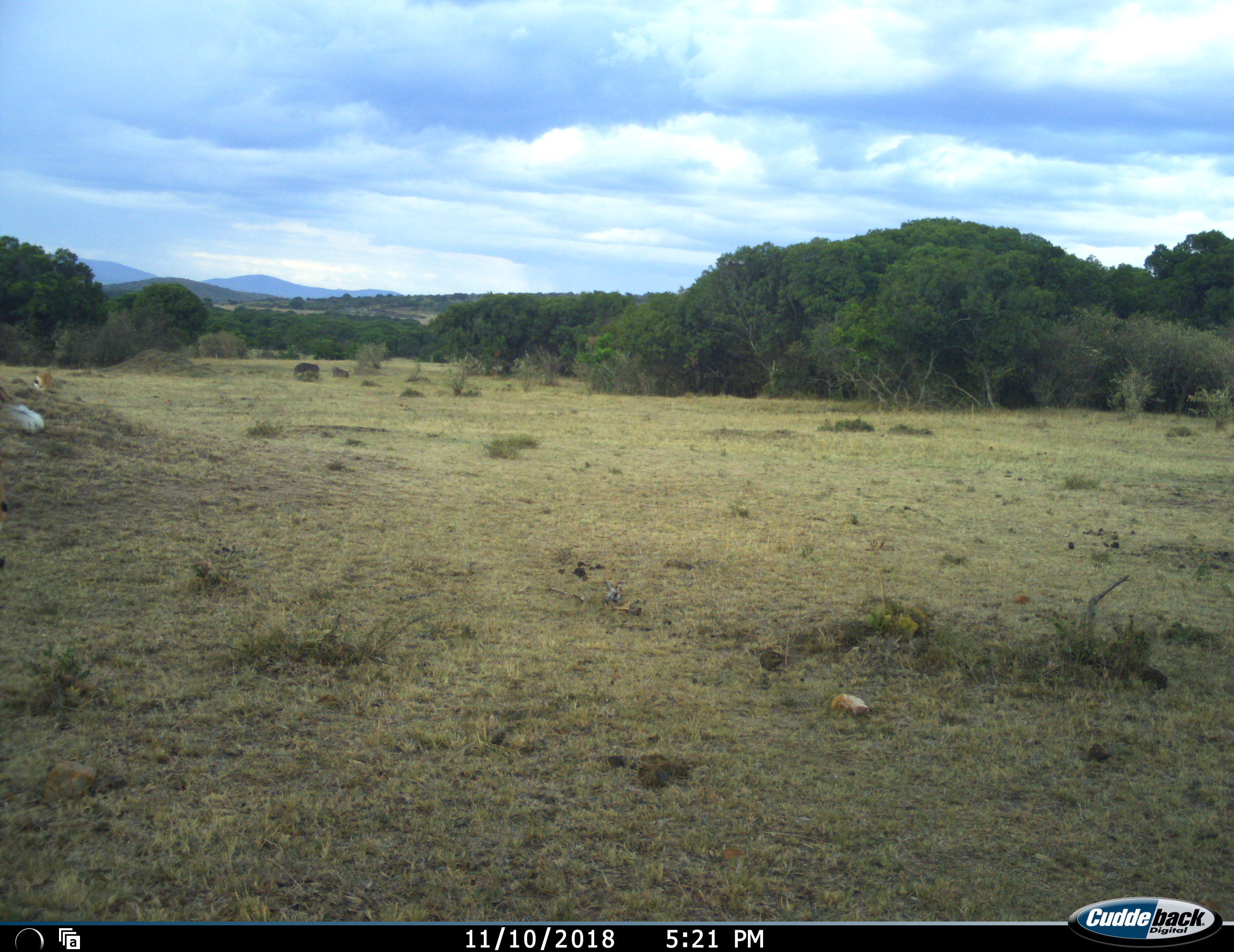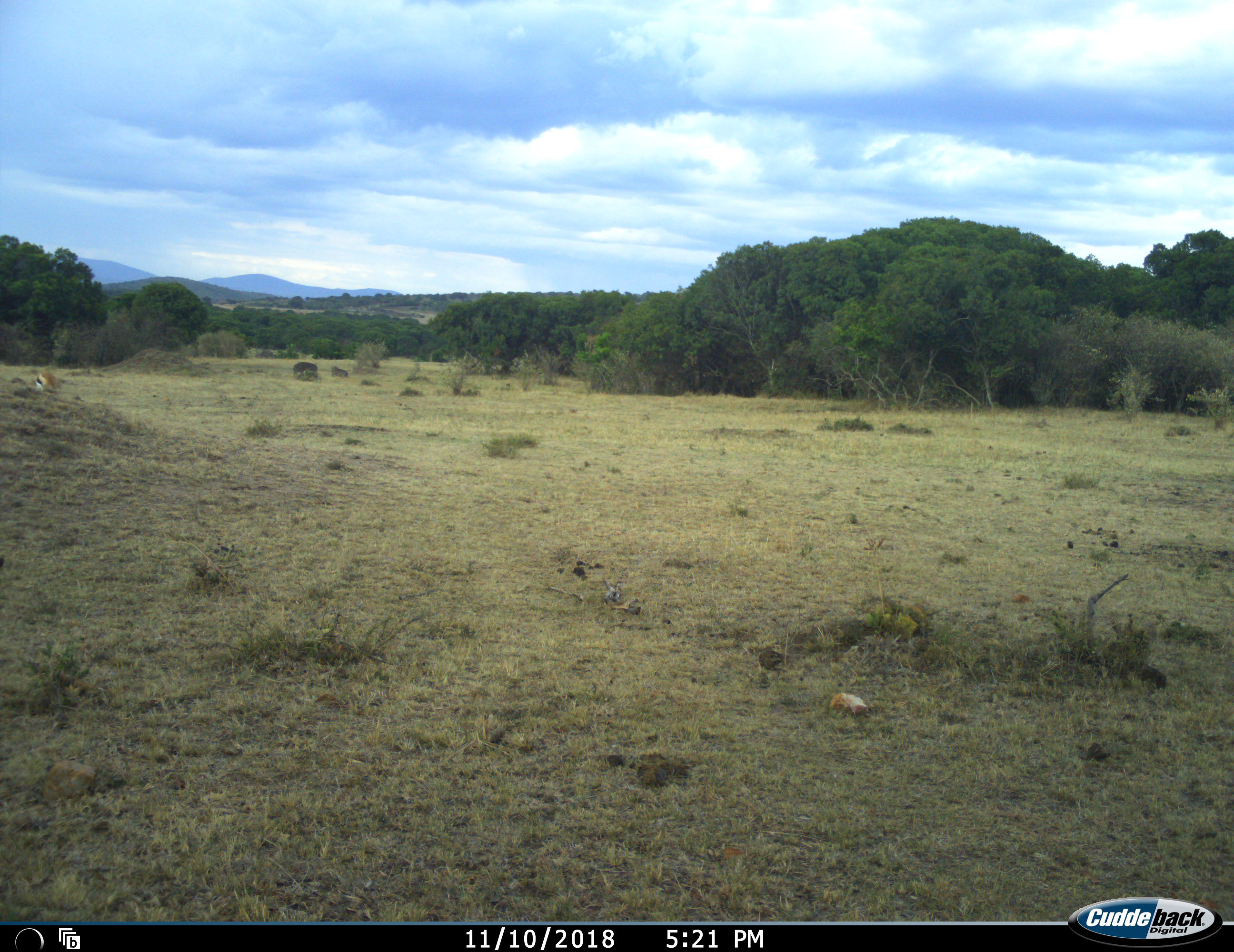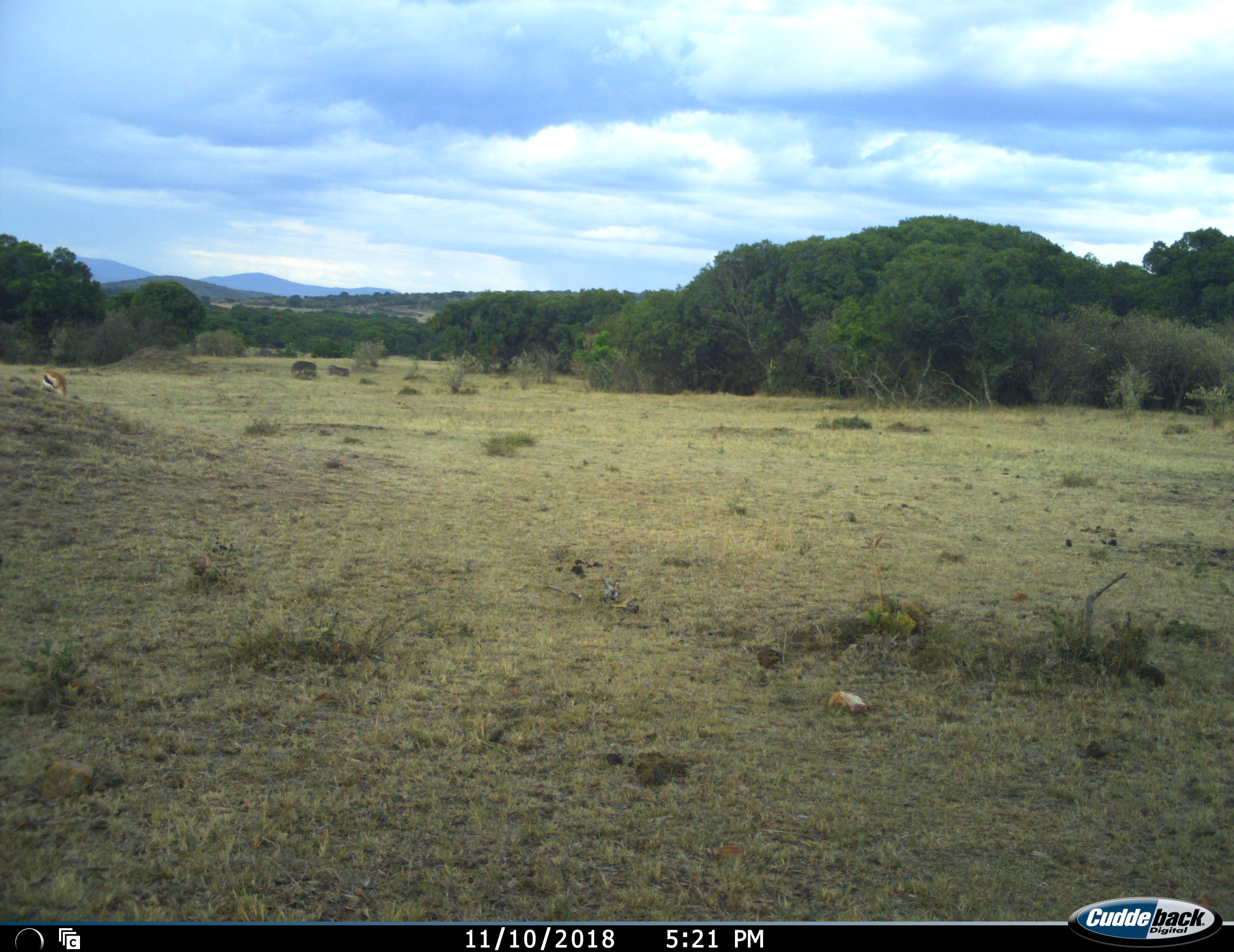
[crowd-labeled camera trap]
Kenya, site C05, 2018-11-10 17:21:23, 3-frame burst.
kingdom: Animalia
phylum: Chordata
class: Mammalia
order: Artiodactyla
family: Bovidae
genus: Eudorcas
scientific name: Eudorcas thomsonii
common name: thomson's gazelle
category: gazellethomsons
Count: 1.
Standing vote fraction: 12%.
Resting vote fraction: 0%.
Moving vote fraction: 50%.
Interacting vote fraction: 0%.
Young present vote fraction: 0%.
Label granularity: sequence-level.